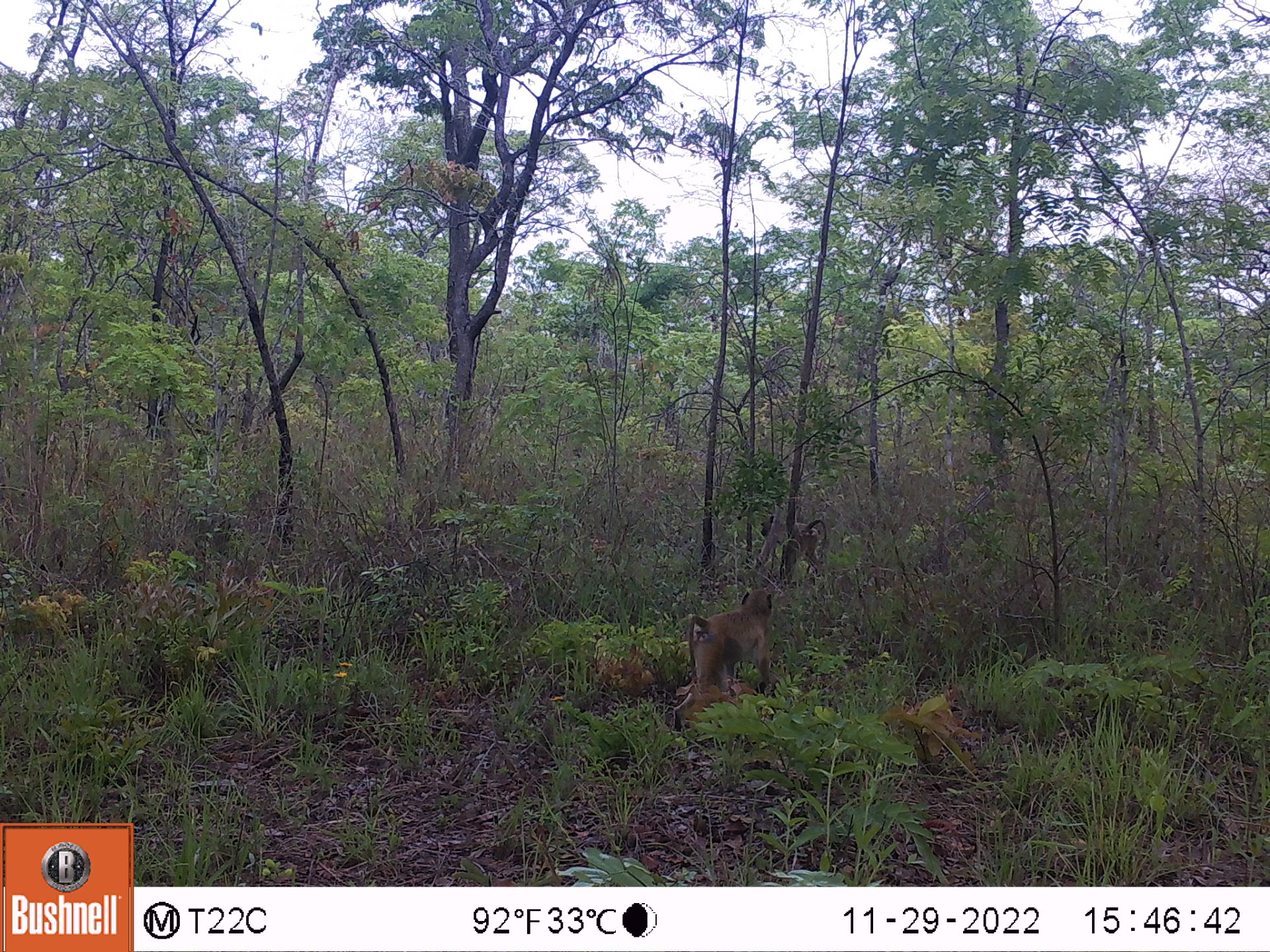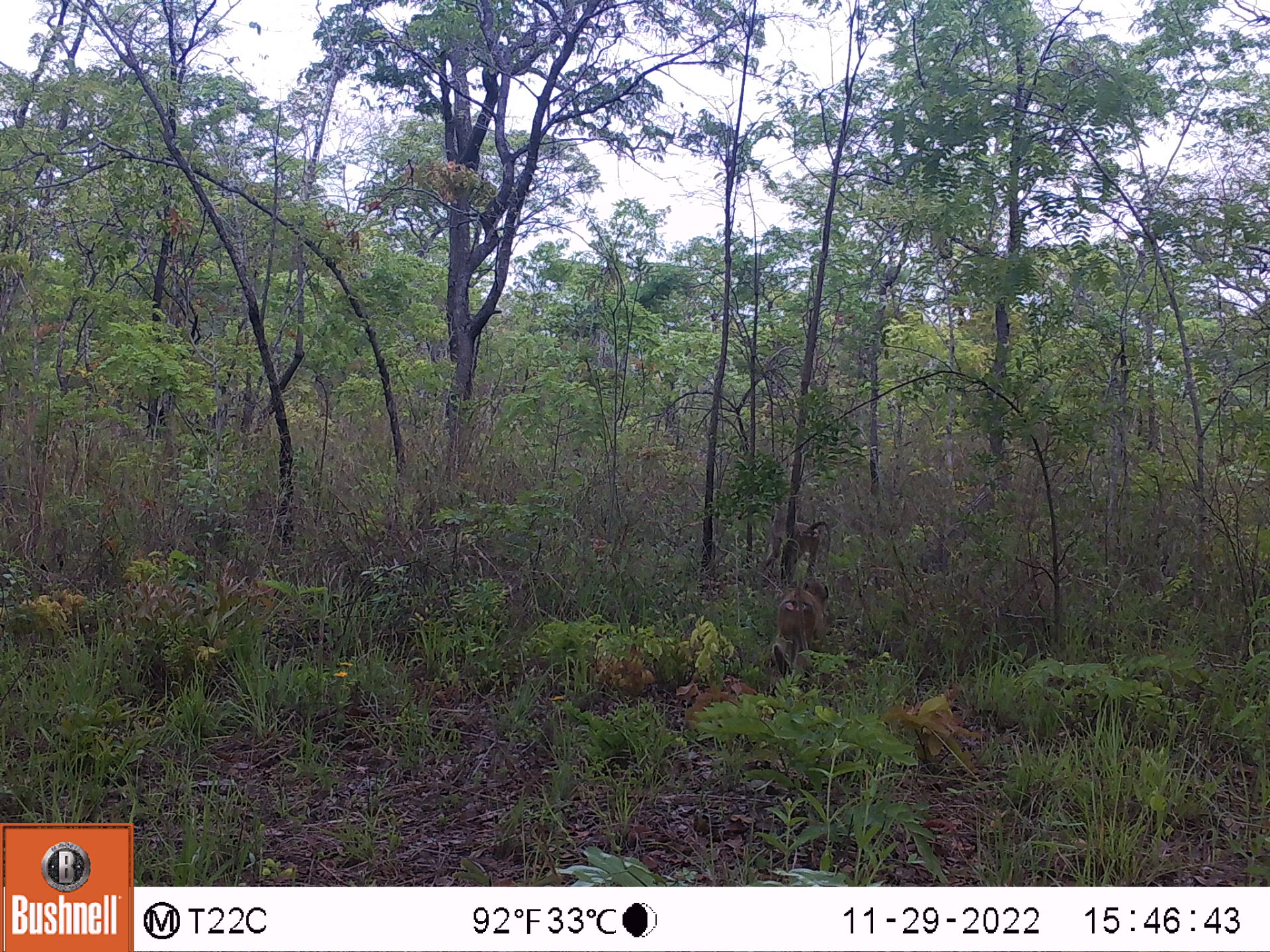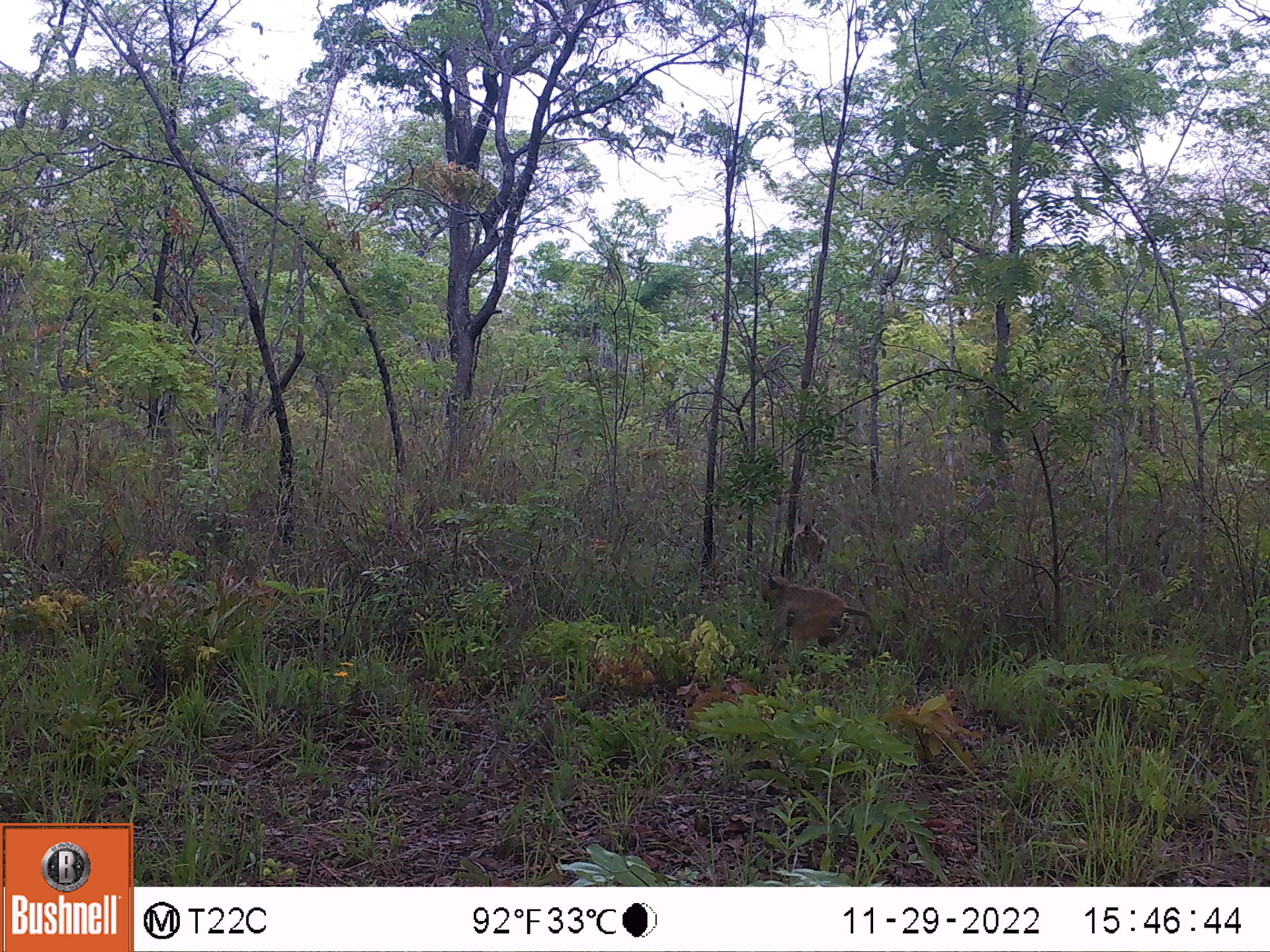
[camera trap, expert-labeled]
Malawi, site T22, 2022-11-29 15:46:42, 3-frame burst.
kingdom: Animalia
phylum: Chordata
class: Mammalia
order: Primates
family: Cercopithecidae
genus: Papio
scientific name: Papio cynocephalus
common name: yellow baboon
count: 2